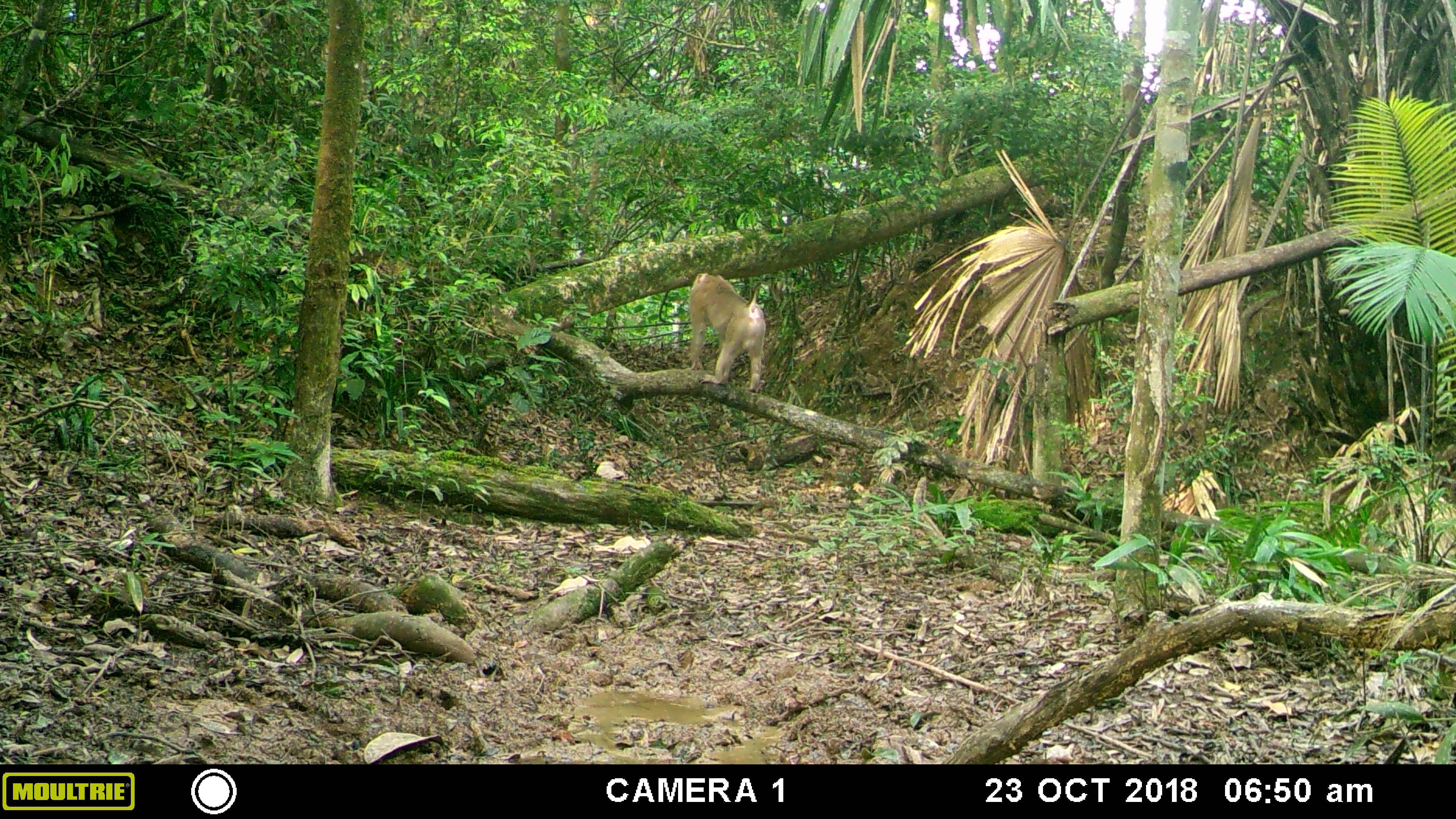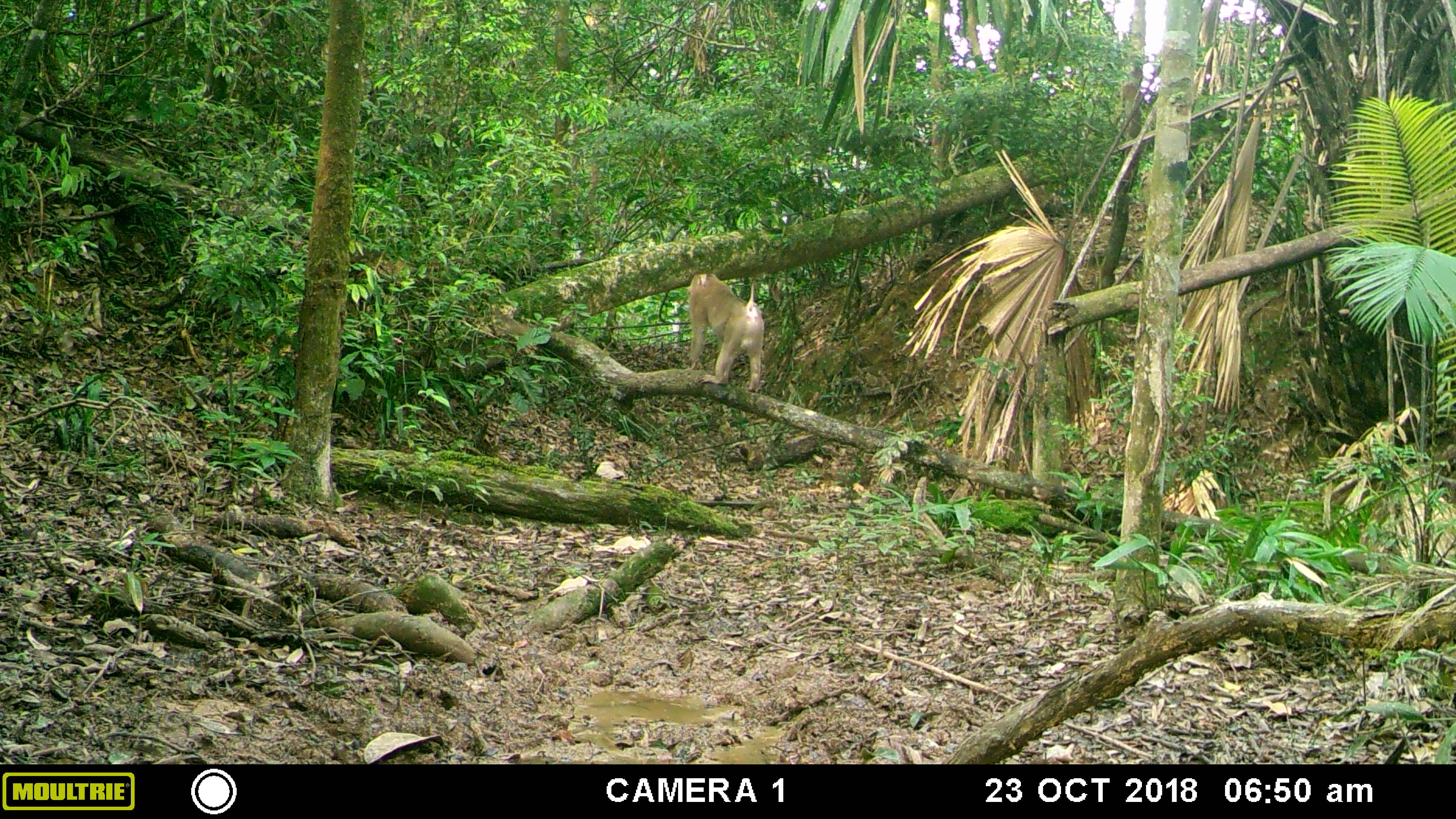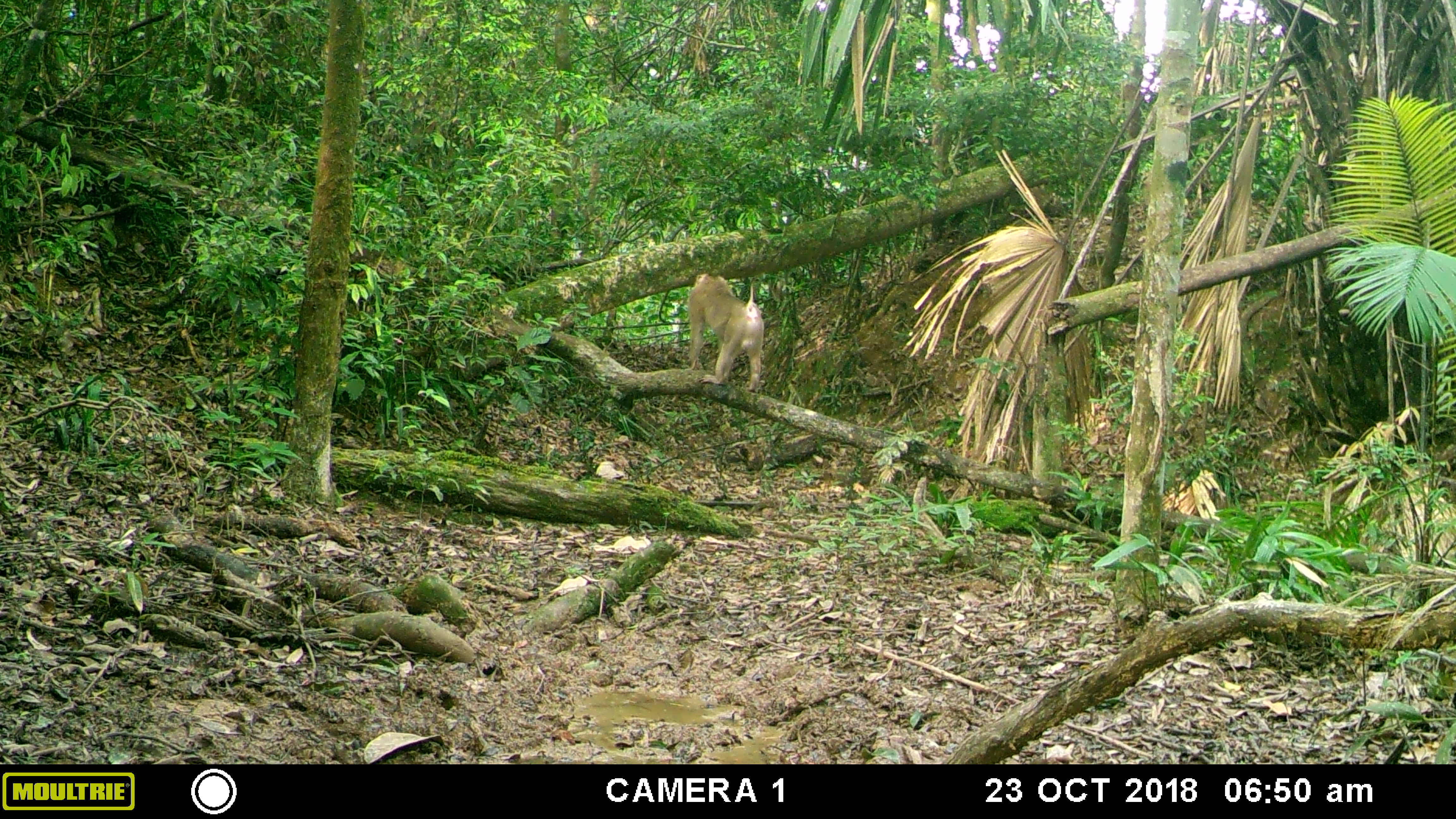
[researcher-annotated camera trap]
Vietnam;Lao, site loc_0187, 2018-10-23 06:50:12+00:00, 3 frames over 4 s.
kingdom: Animalia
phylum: Chordata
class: Mammalia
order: Primates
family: Cercopithecidae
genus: Macaca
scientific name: Macaca nemestrina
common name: pig-tailed macaque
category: pig tailed macaque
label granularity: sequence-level